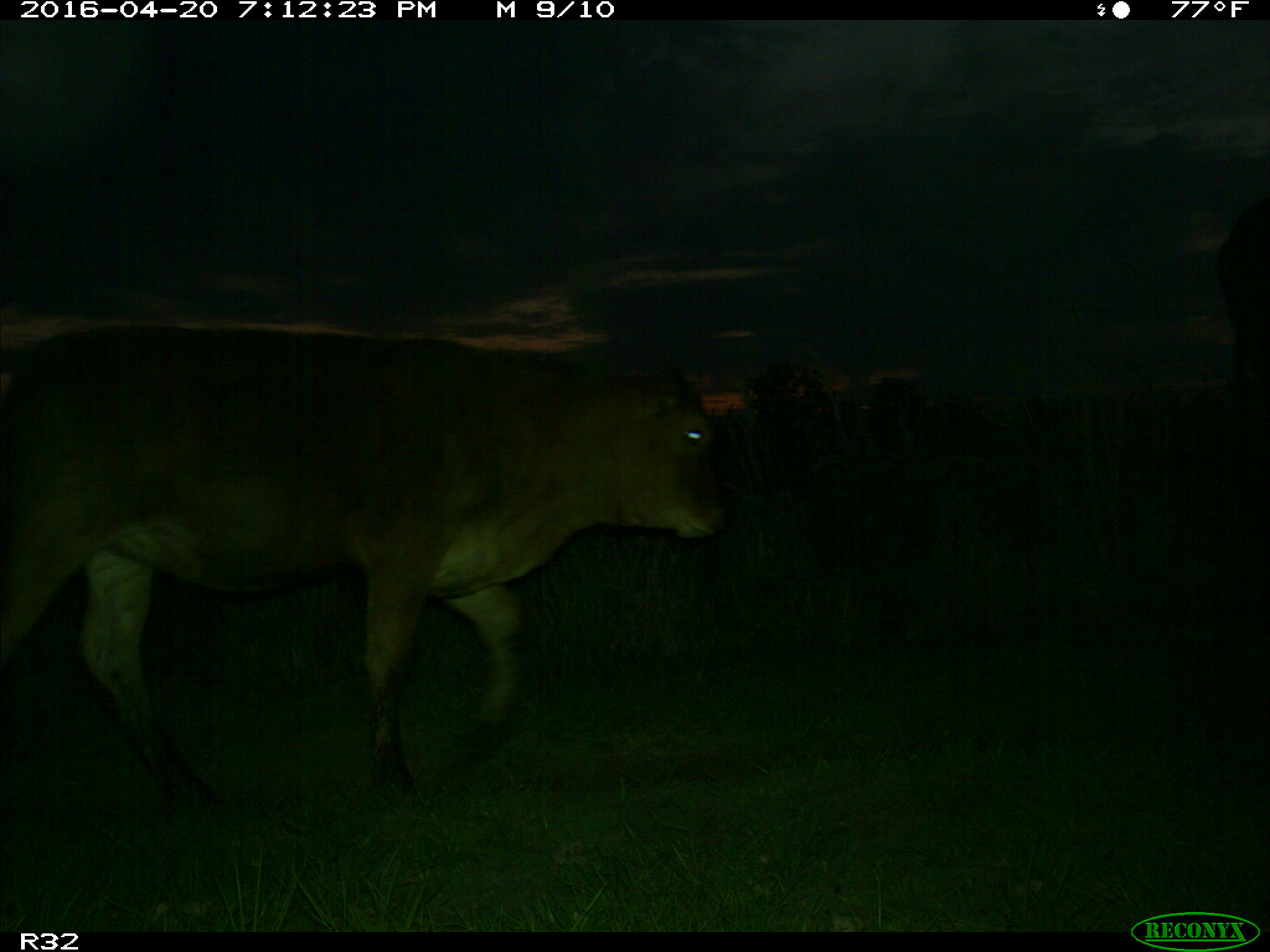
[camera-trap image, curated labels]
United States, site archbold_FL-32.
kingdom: Animalia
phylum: Chordata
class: Mammalia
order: Artiodactyla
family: Bovidae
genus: Bos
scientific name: Bos taurus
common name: domestic cow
Bos taurus (domestic cow).